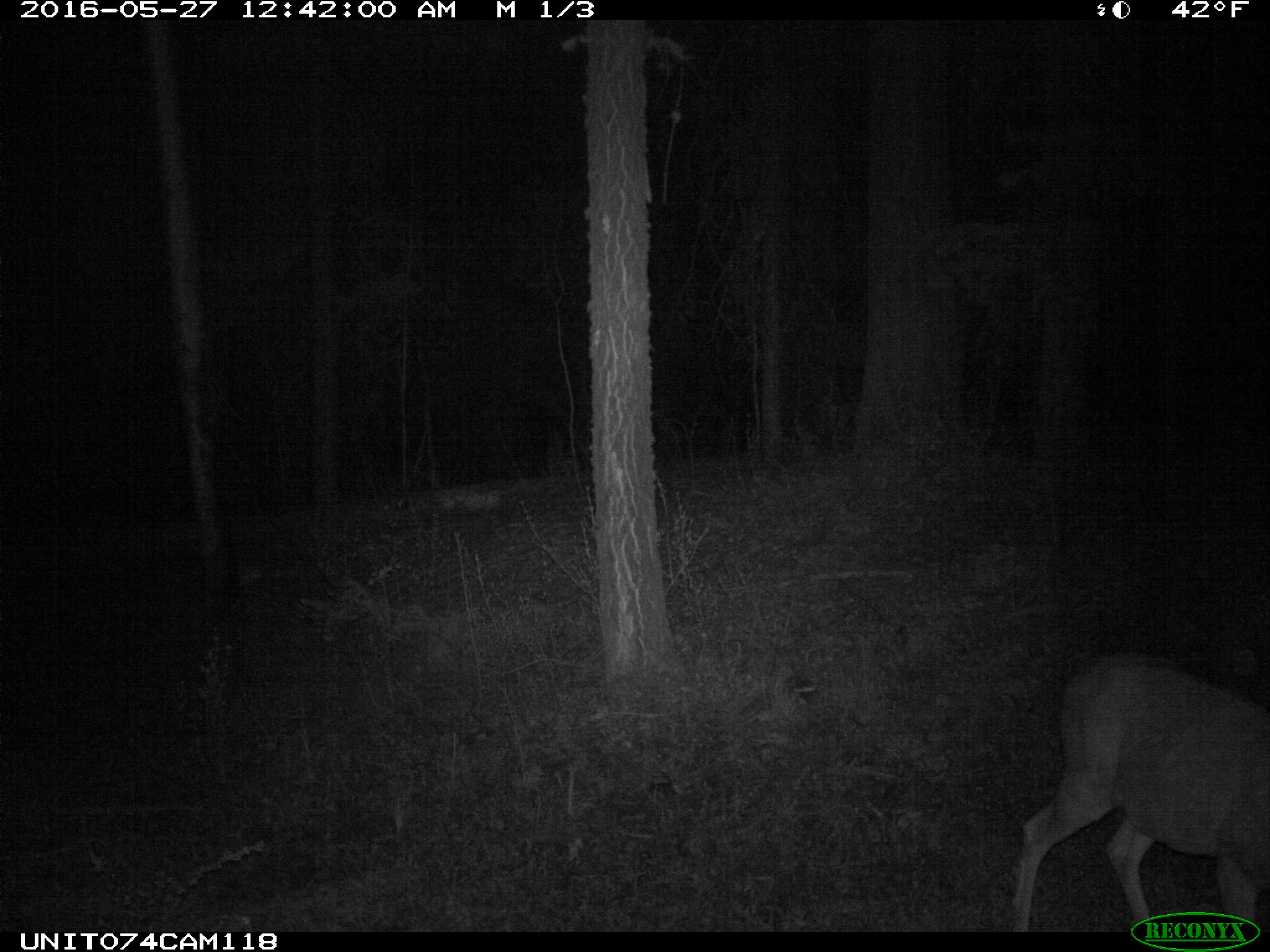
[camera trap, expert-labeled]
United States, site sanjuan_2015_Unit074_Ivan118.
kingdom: Animalia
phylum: Chordata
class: Mammalia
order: Artiodactyla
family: Cervidae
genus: Odocoileus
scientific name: Odocoileus hemionus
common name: mule deer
Odocoileus hemionus (mule deer).